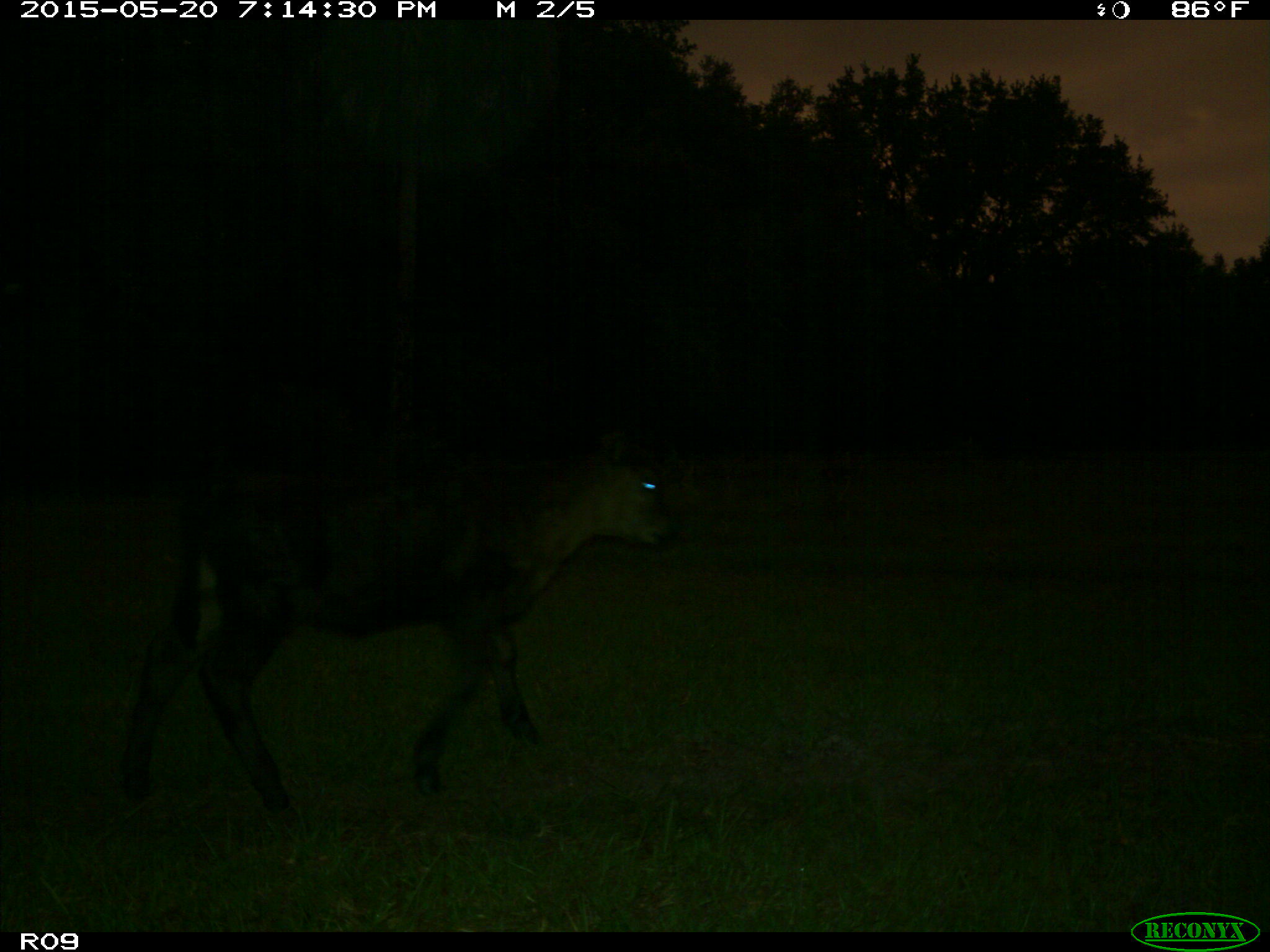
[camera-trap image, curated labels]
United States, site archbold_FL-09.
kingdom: Animalia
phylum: Chordata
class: Mammalia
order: Artiodactyla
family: Bovidae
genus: Bos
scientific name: Bos taurus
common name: domestic cow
Bos taurus (domestic cow).